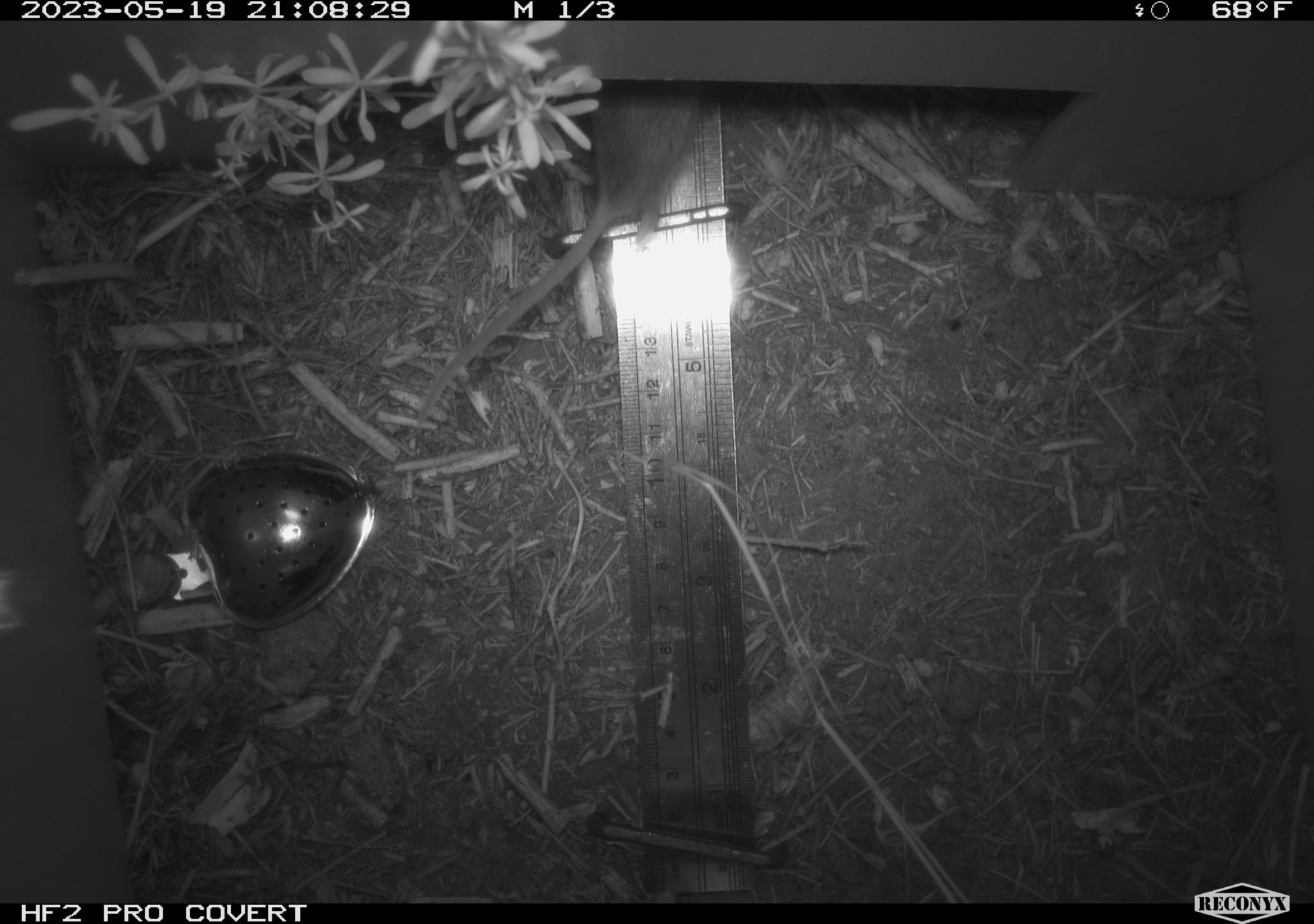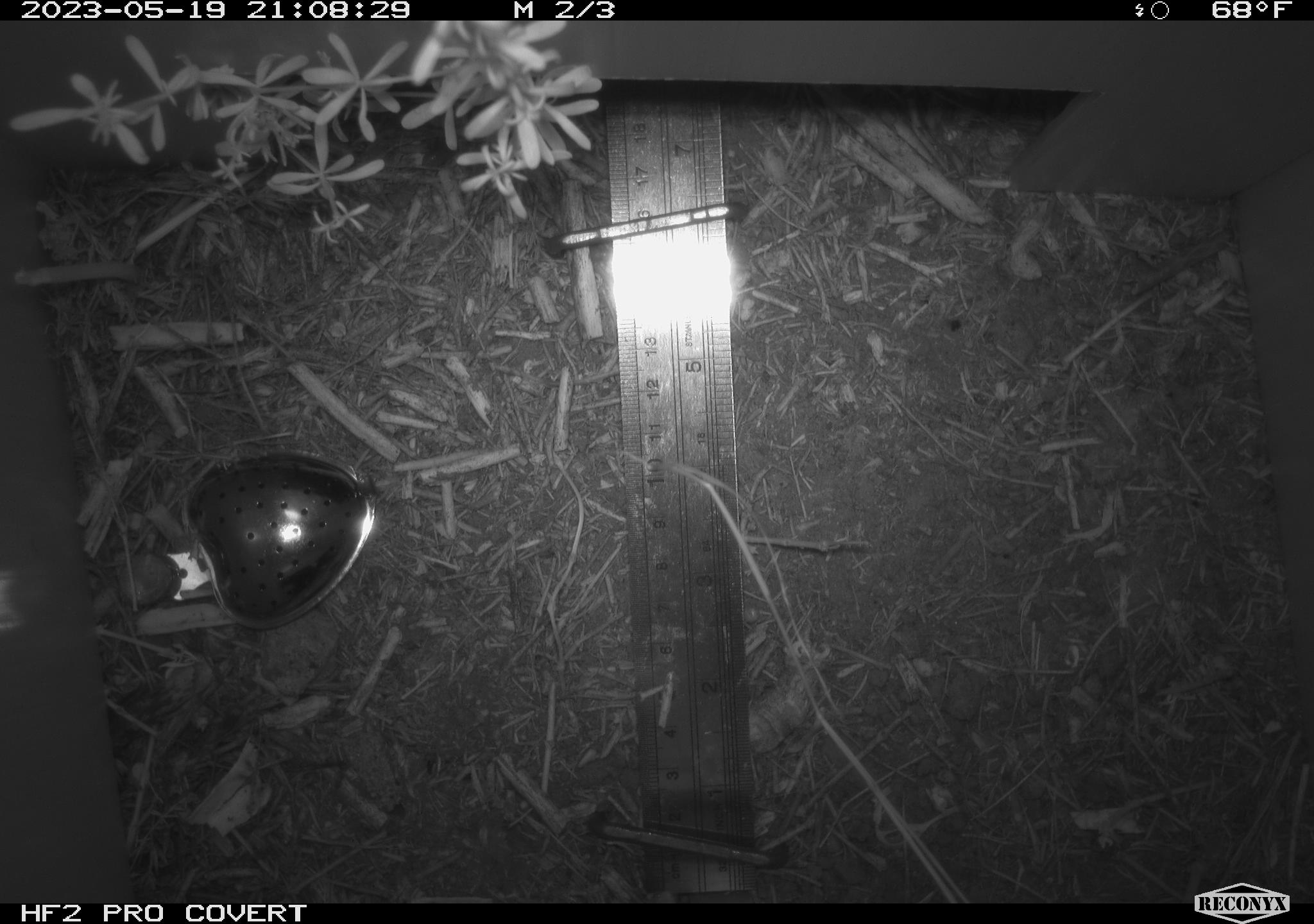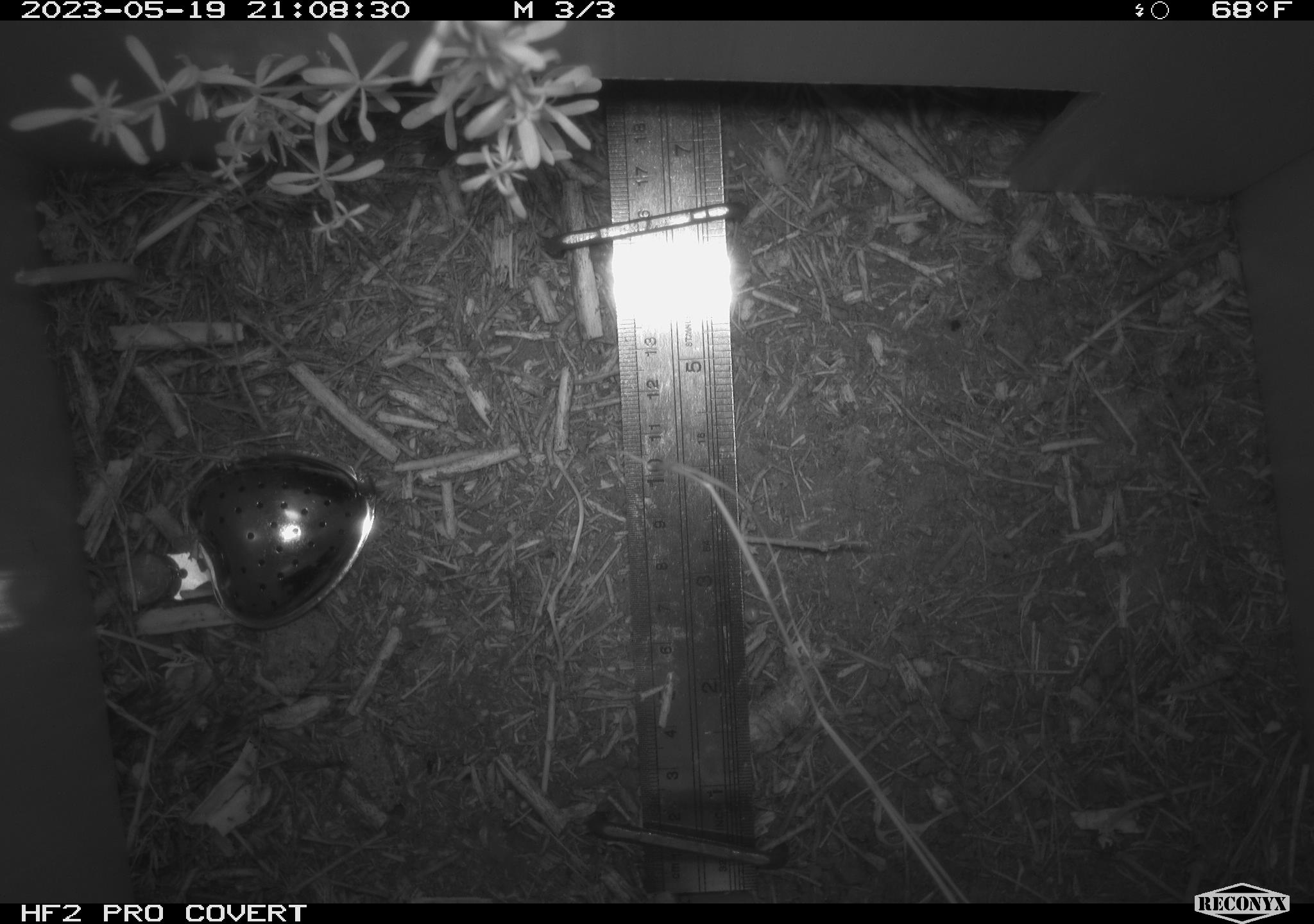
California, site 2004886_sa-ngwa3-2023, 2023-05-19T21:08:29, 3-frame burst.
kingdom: Animalia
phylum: Chordata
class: Mammalia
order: Rodentia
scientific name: Rodentia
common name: mouse species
Mouse species (Rodentia).